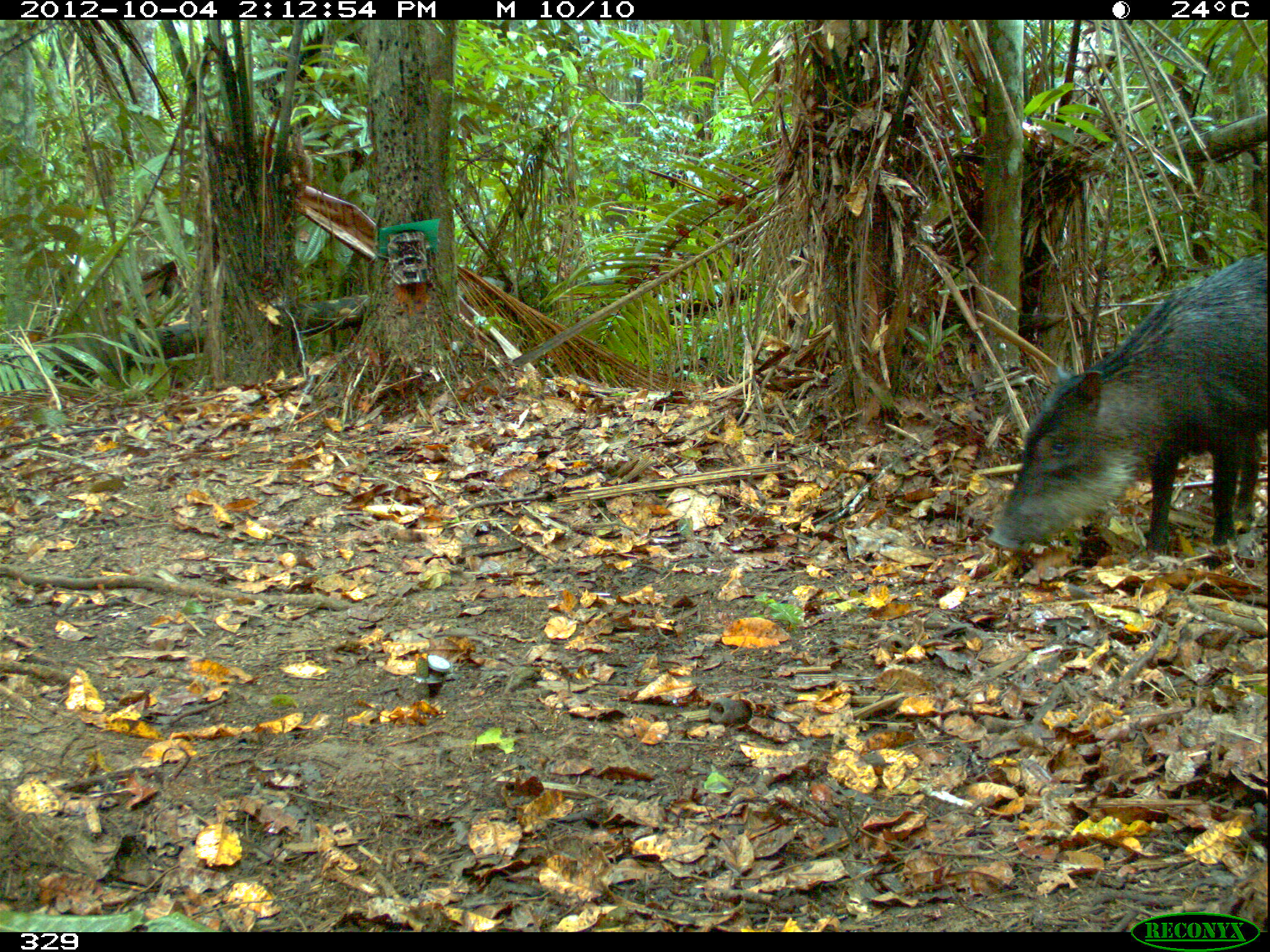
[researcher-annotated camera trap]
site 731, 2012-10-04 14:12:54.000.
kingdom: Animalia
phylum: Chordata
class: Mammalia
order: Artiodactyla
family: Tayassuidae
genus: Tayassu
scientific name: Tayassu pecari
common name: white-lipped peccary